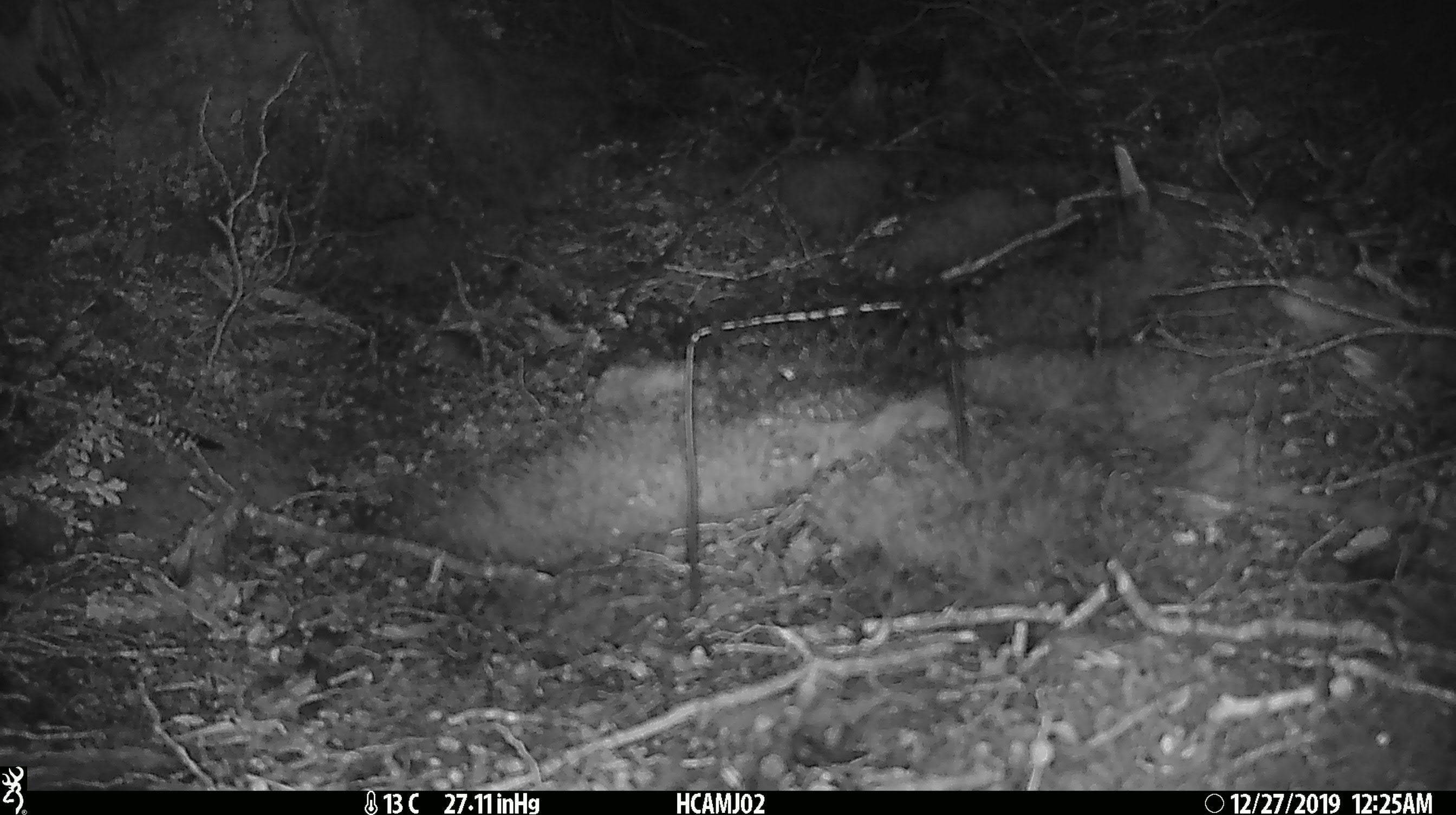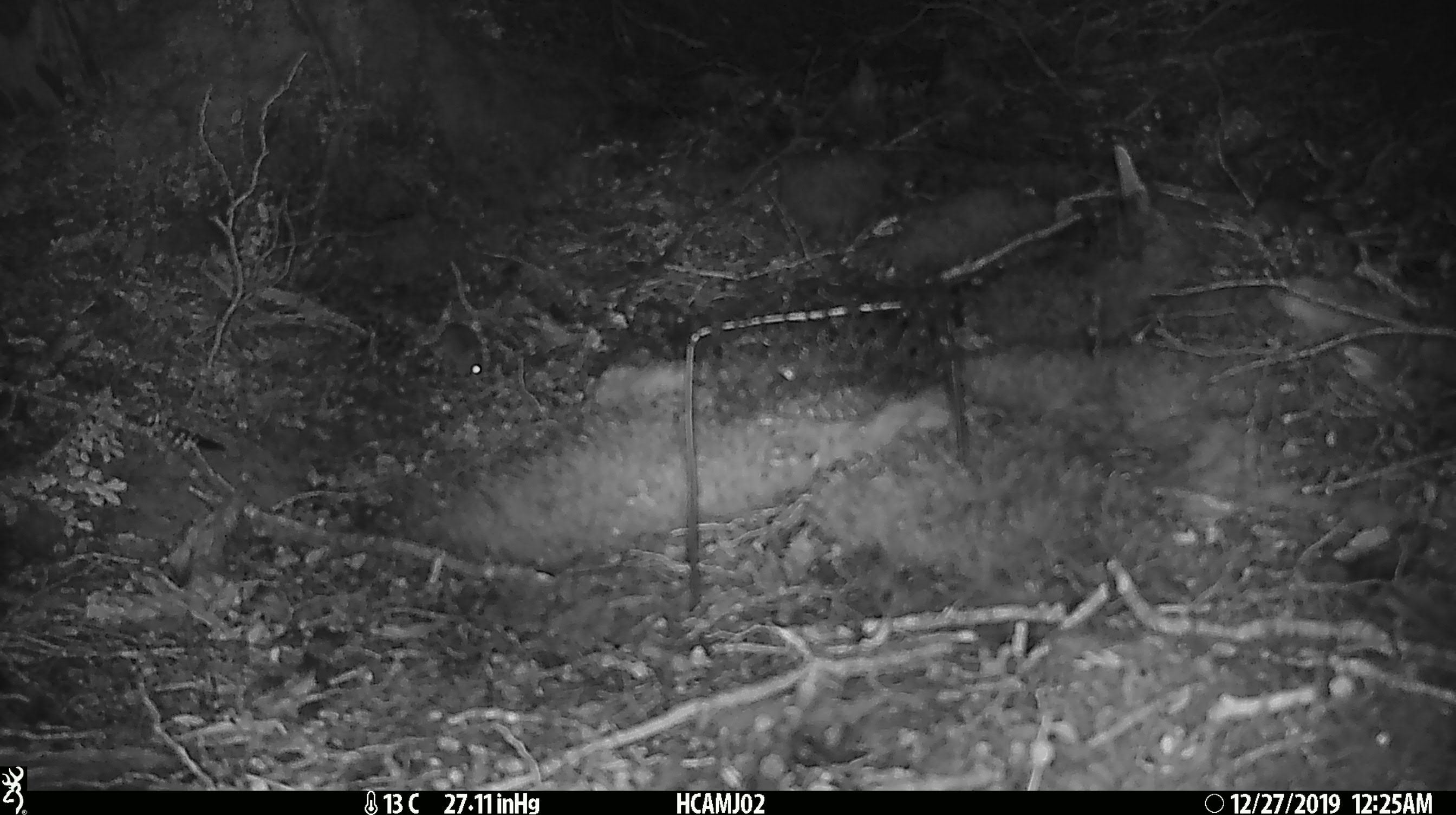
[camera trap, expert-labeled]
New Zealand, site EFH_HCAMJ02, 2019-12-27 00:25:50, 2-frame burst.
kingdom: Animalia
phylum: Chordata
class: Mammalia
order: Rodentia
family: Muridae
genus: Mus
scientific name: Mus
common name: mouse